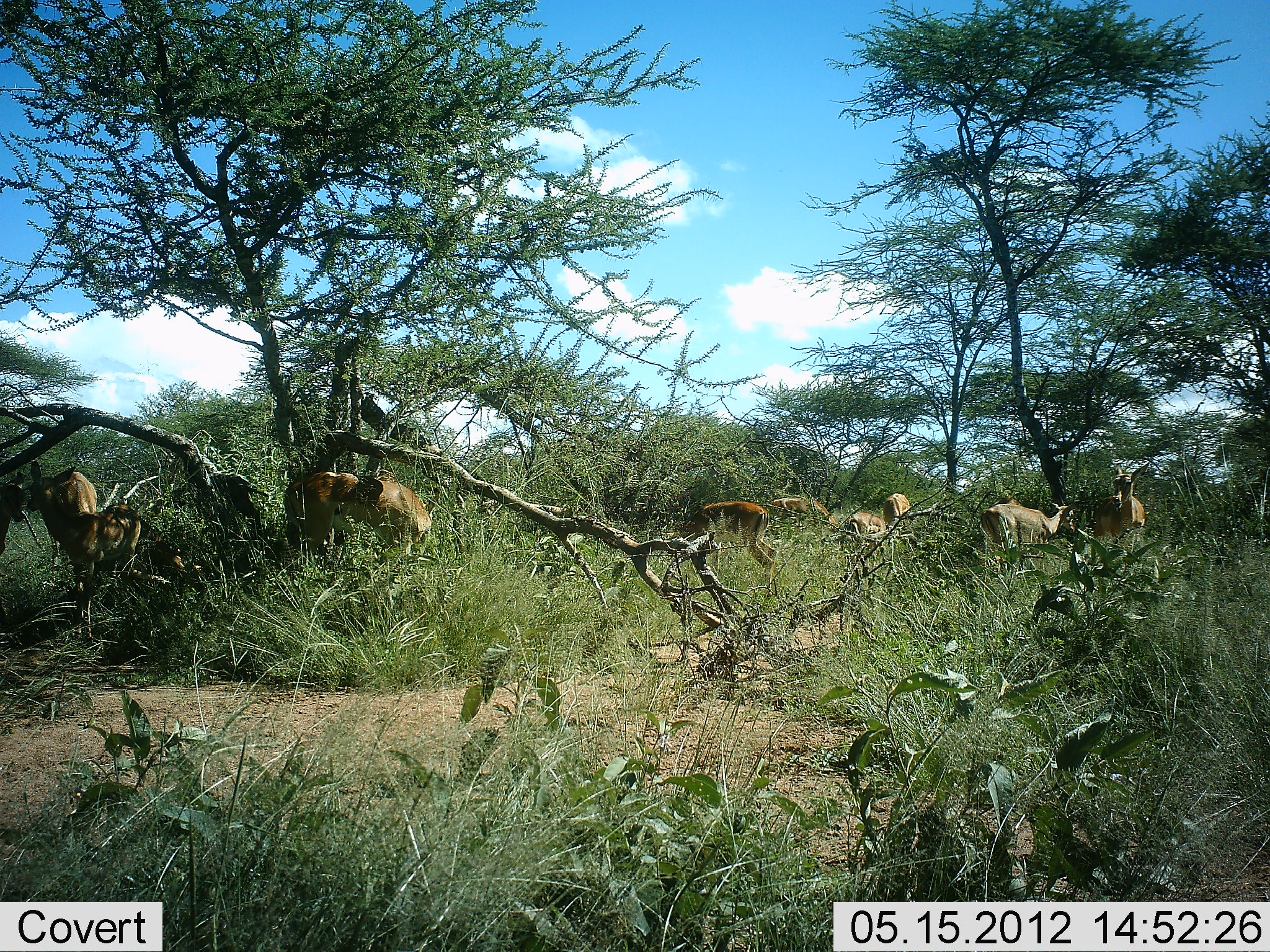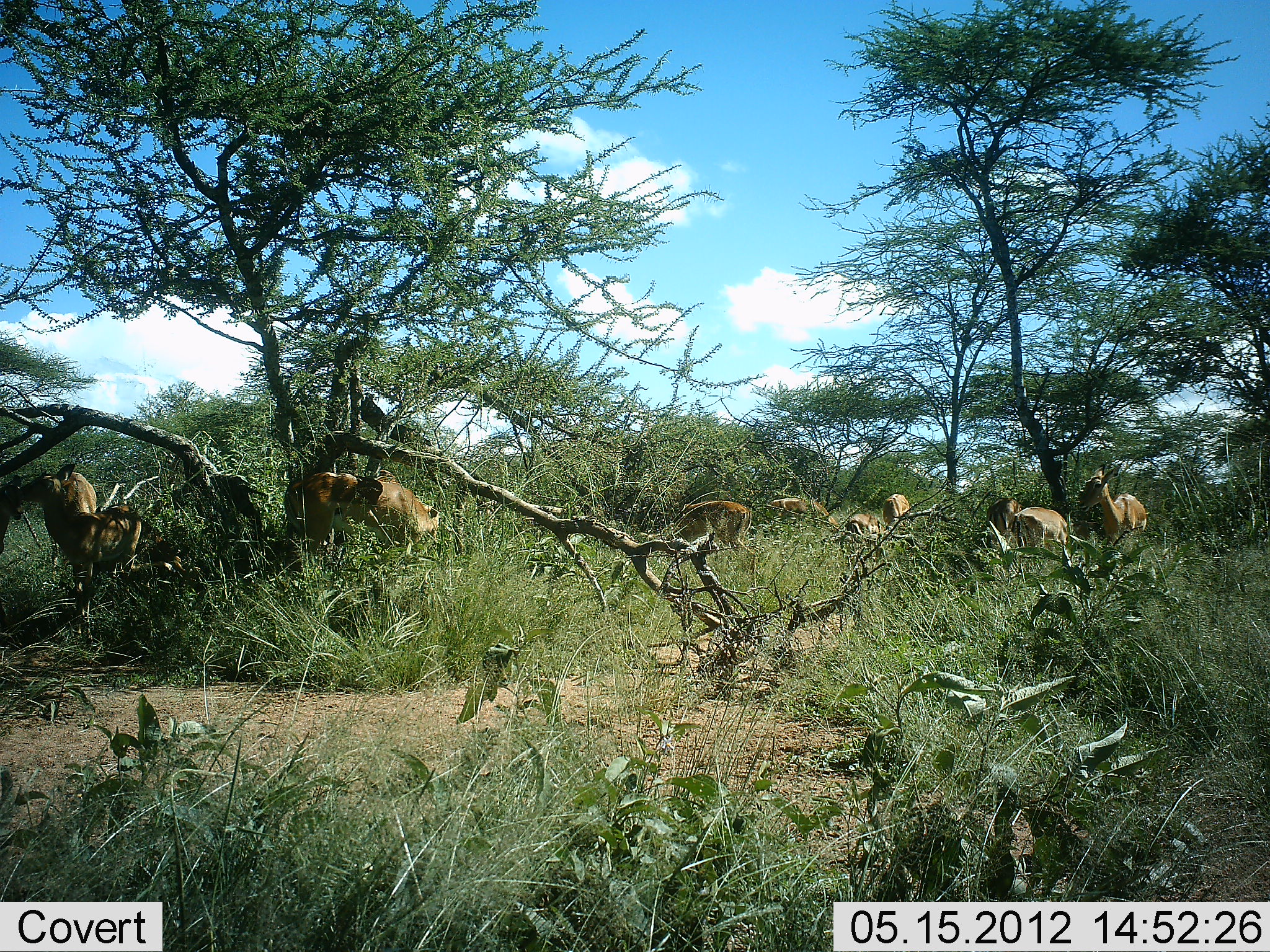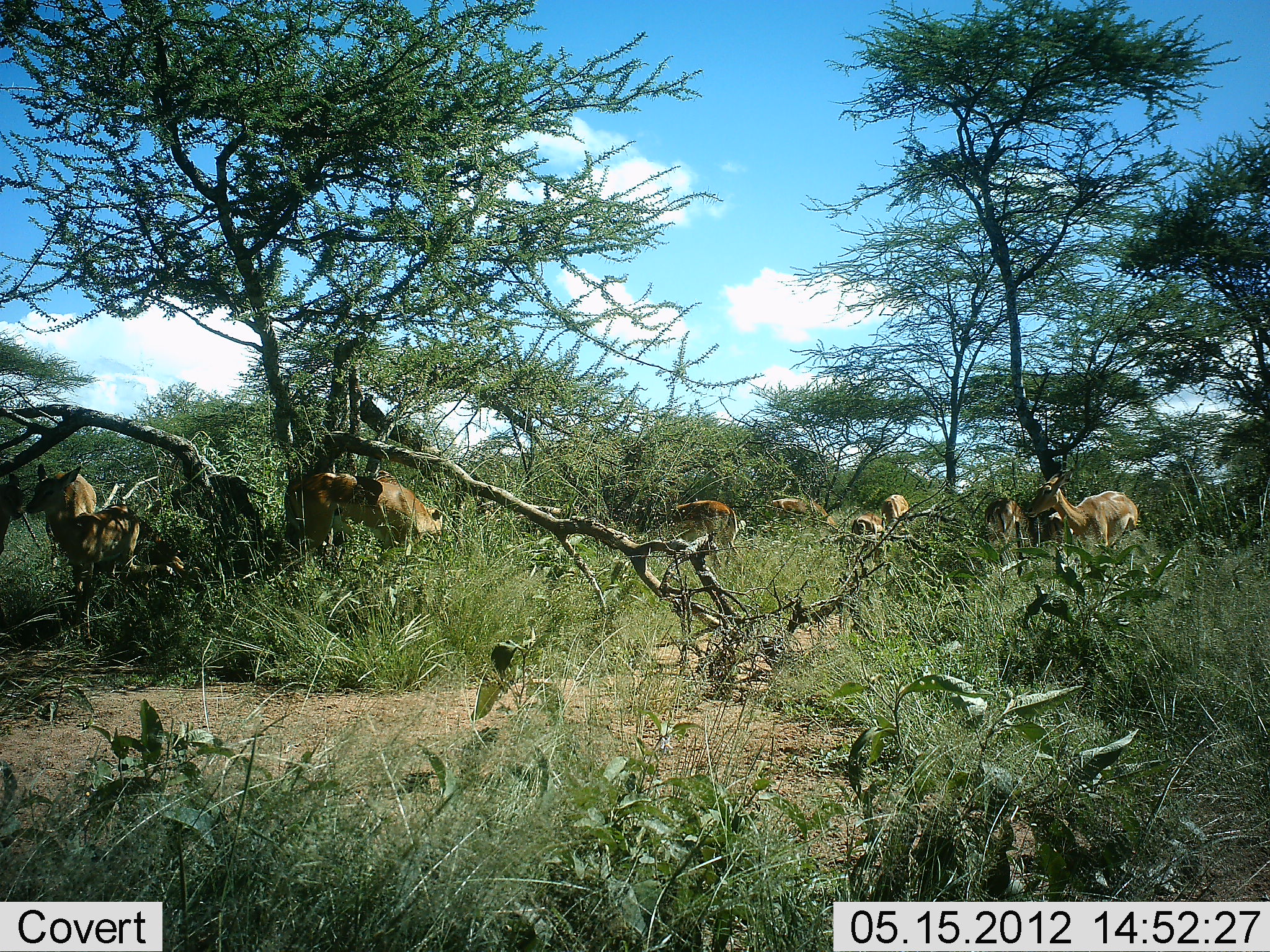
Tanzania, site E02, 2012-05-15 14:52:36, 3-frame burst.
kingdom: Animalia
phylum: Chordata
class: Mammalia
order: Artiodactyla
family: Bovidae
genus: Aepyceros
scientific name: Aepyceros melampus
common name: impala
Impala (Aepyceros melampus), count 10. Behavior (volunteer vote fractions): standing 90%, resting 0%, moving 20%, interacting 0%. Young present (vote fraction): 0%. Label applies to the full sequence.